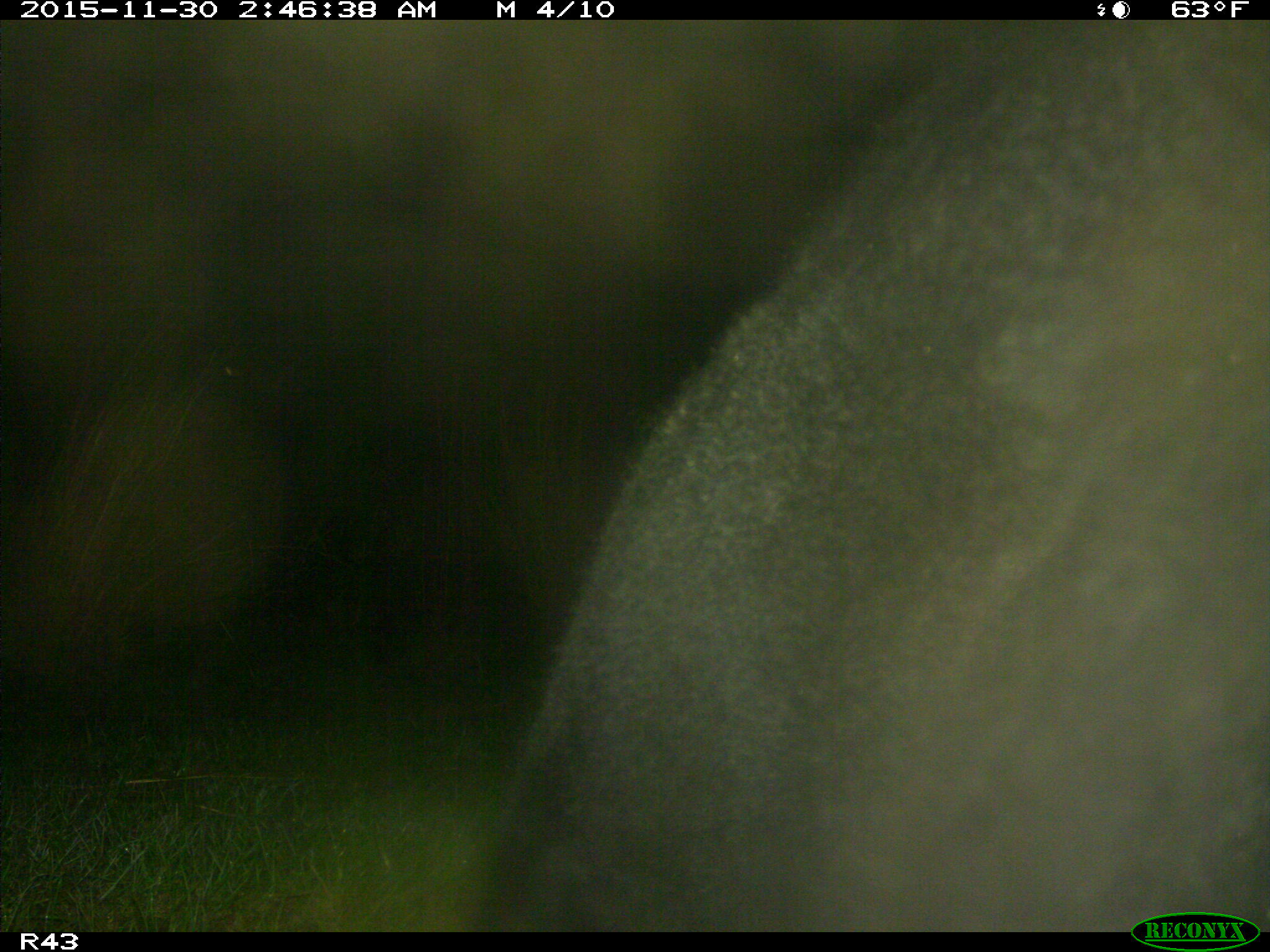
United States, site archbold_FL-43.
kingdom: Animalia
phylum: Chordata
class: Mammalia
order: Artiodactyla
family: Bovidae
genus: Bos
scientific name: Bos taurus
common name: domestic cow